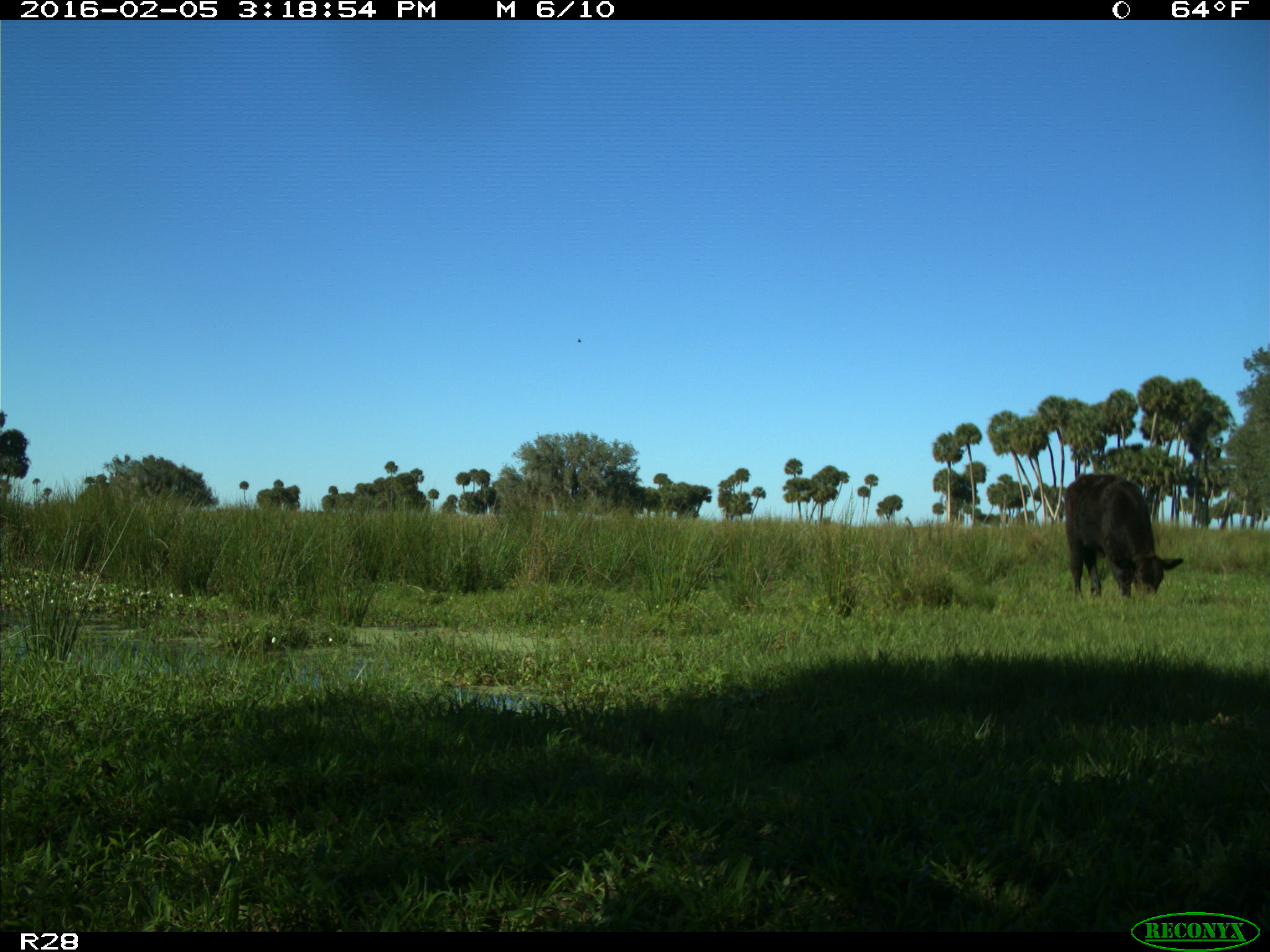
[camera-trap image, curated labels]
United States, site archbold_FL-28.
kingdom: Animalia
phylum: Chordata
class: Mammalia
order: Artiodactyla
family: Bovidae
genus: Bos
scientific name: Bos taurus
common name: domestic cow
Bos taurus (domestic cow).